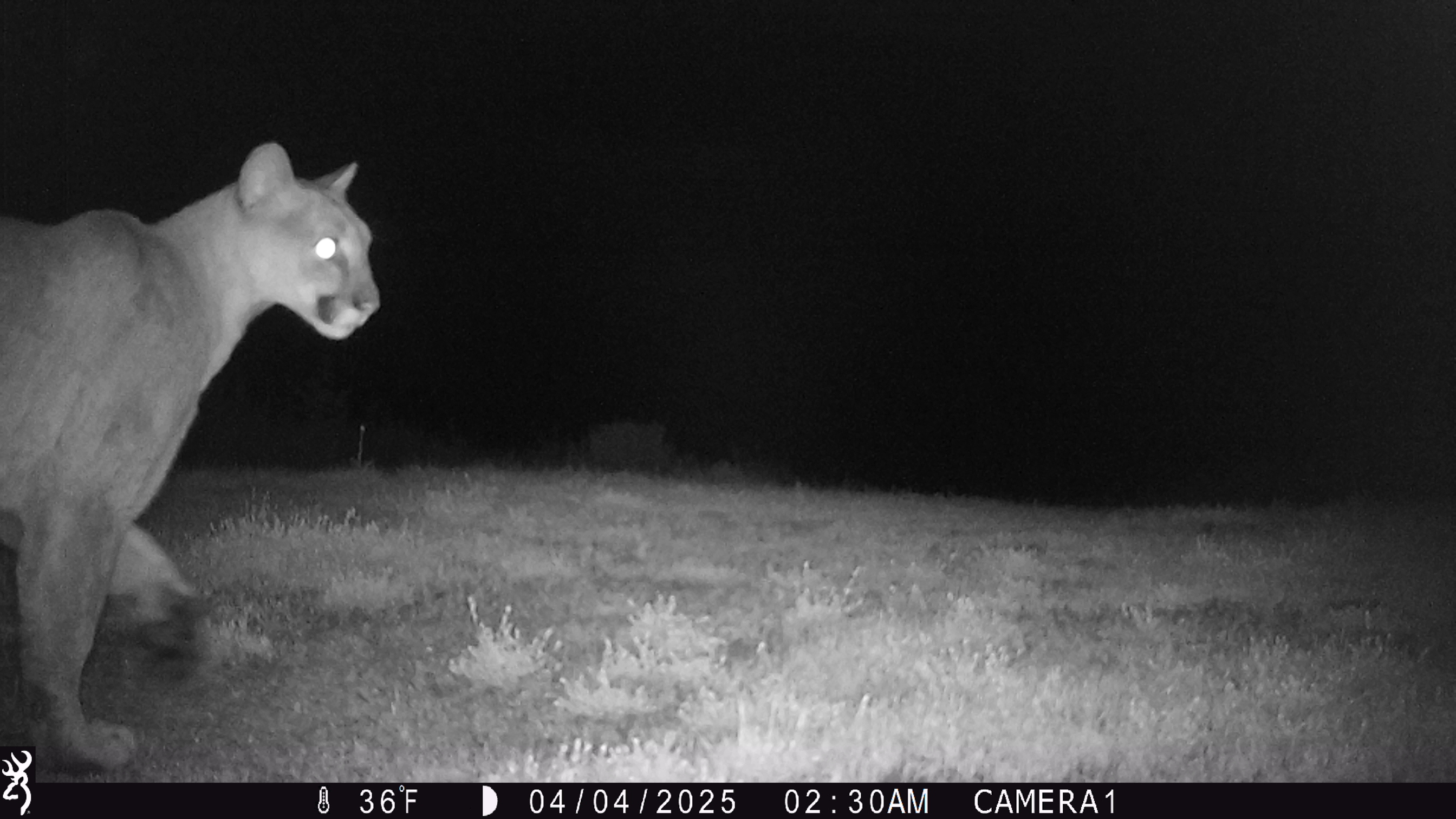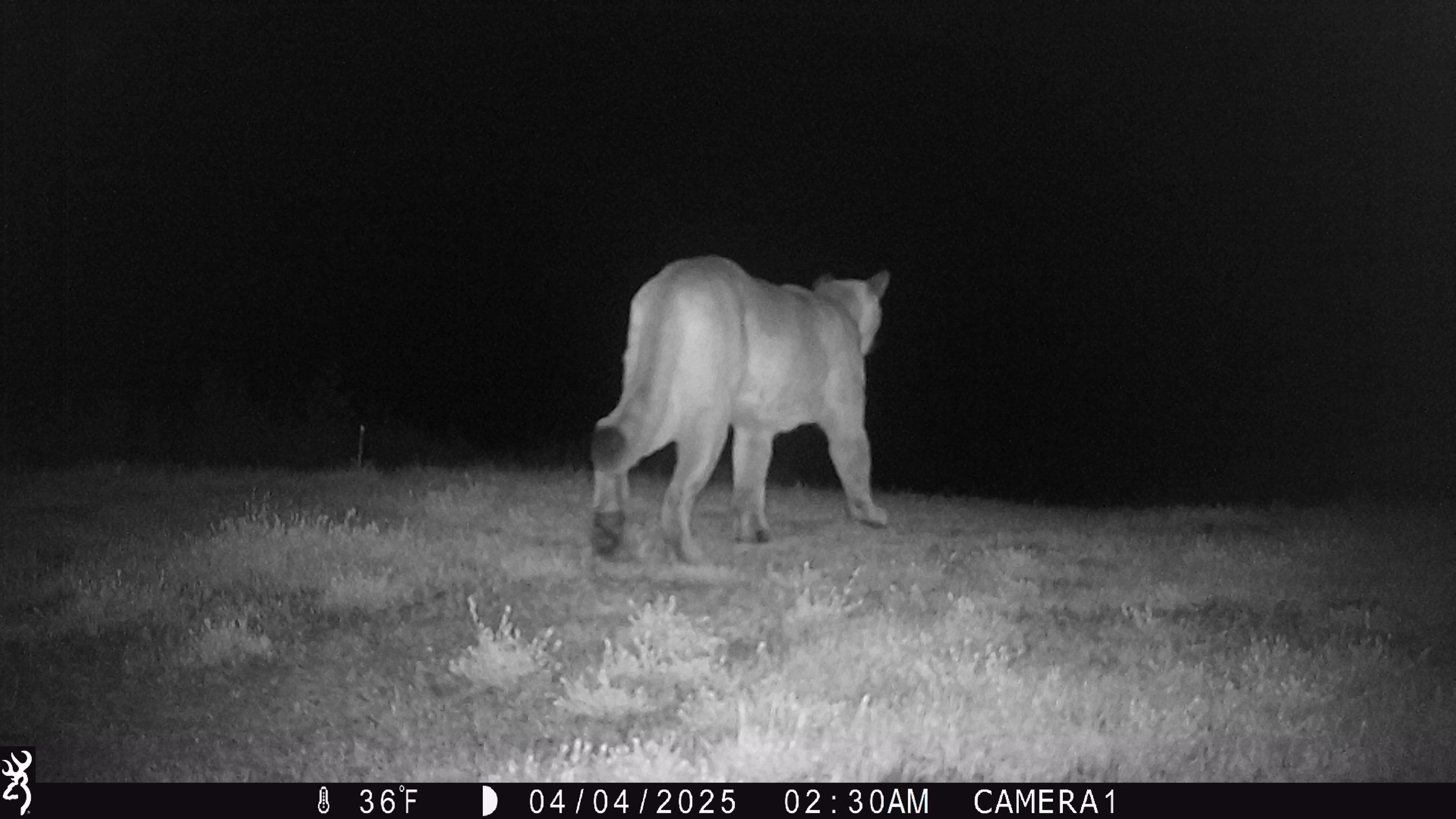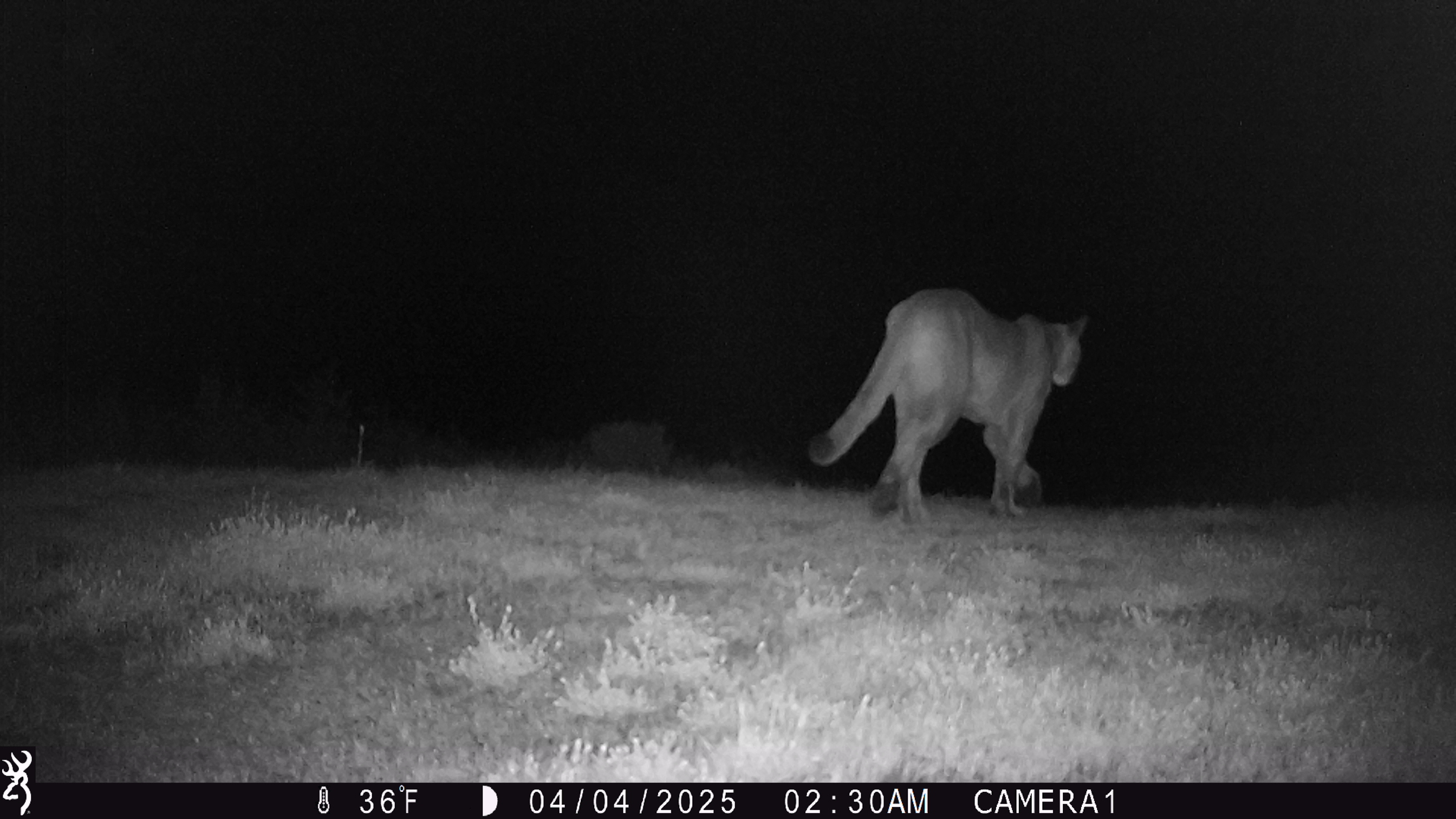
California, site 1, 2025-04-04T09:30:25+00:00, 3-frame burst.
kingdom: Animalia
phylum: Chordata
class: Mammalia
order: Carnivora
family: Felidae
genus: Puma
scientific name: Puma concolor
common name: puma